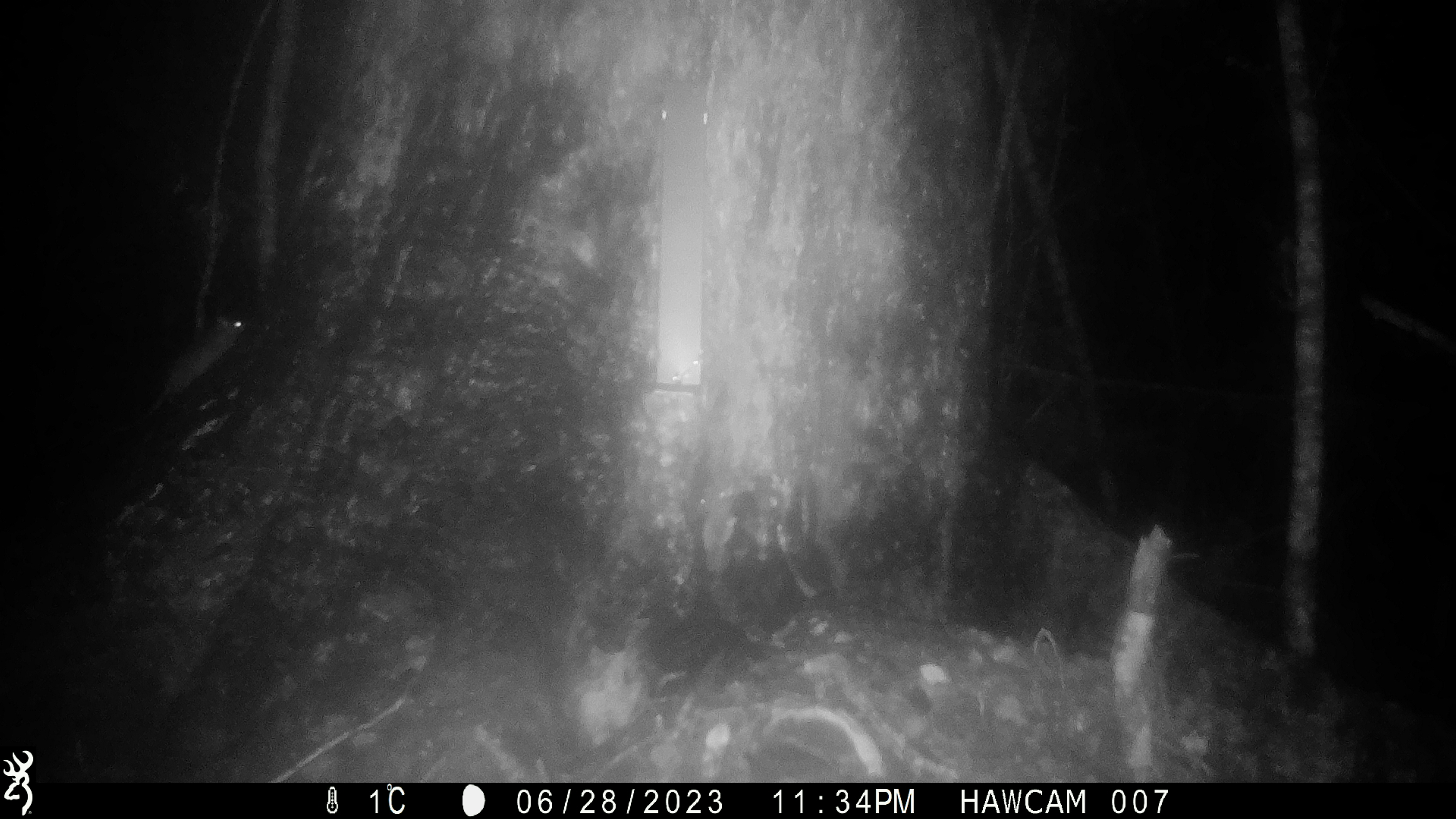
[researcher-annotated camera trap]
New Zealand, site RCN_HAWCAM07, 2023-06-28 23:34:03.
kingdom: Animalia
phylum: Chordata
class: Mammalia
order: Rodentia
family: Muridae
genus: Rattus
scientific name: Rattus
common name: rat